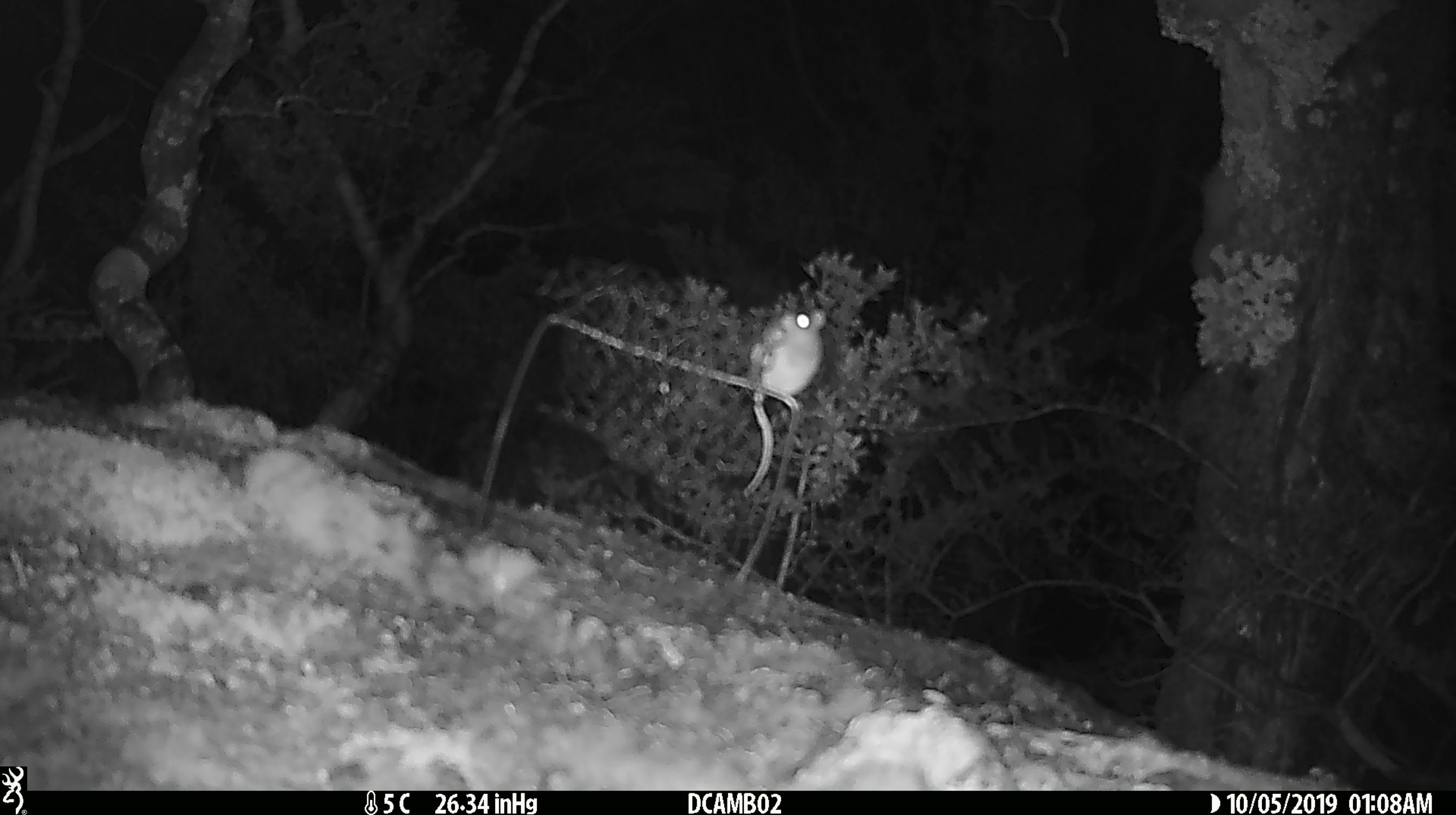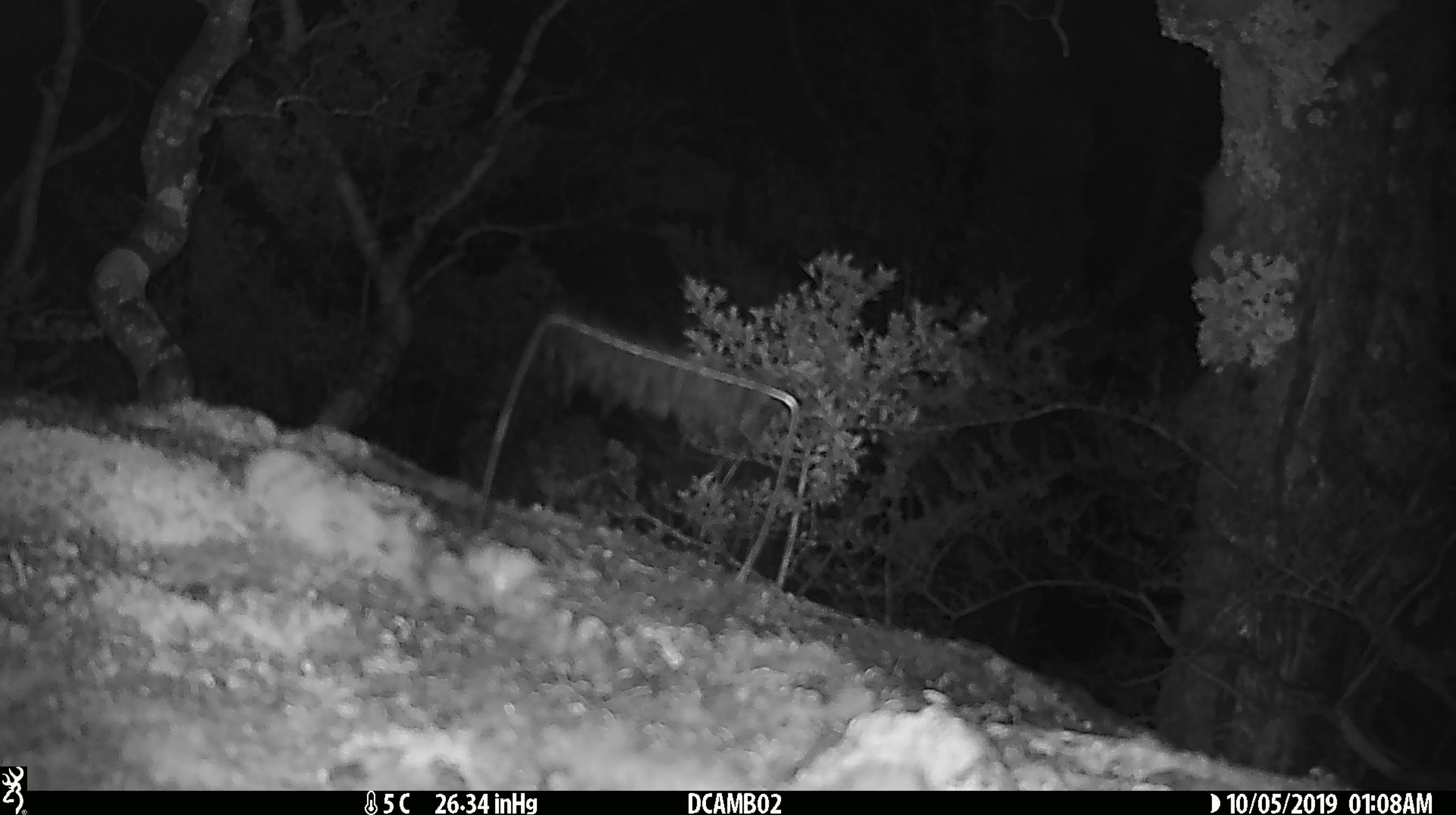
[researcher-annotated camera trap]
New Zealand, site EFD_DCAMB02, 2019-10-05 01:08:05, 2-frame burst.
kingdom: Animalia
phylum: Chordata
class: Mammalia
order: Rodentia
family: Muridae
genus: Mus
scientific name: Mus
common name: mouse